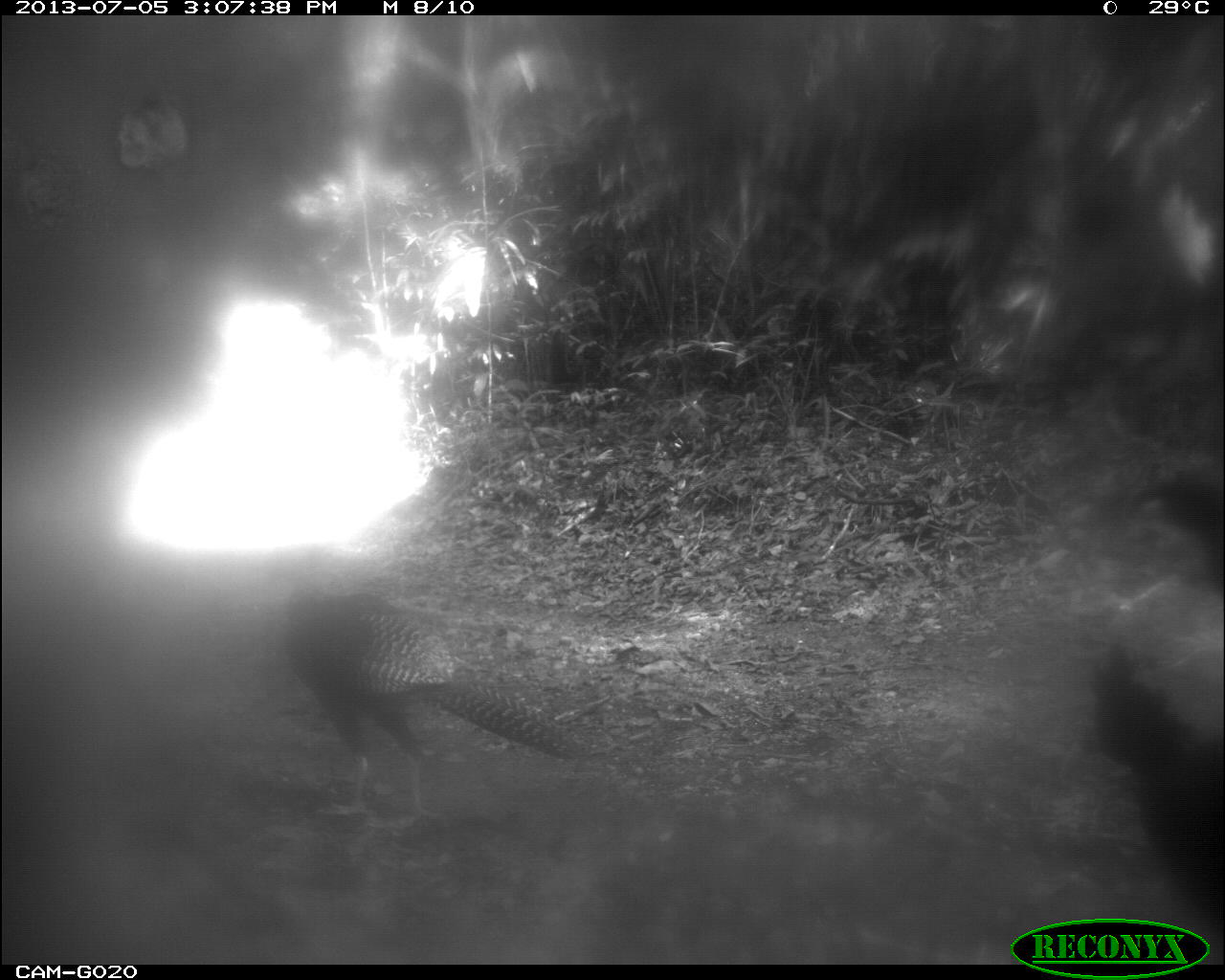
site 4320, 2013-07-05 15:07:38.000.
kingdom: Animalia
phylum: Chordata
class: Aves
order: Galliformes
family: Cracidae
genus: Crax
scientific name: Crax rubra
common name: great curassow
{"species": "Crax rubra (great curassow)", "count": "4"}